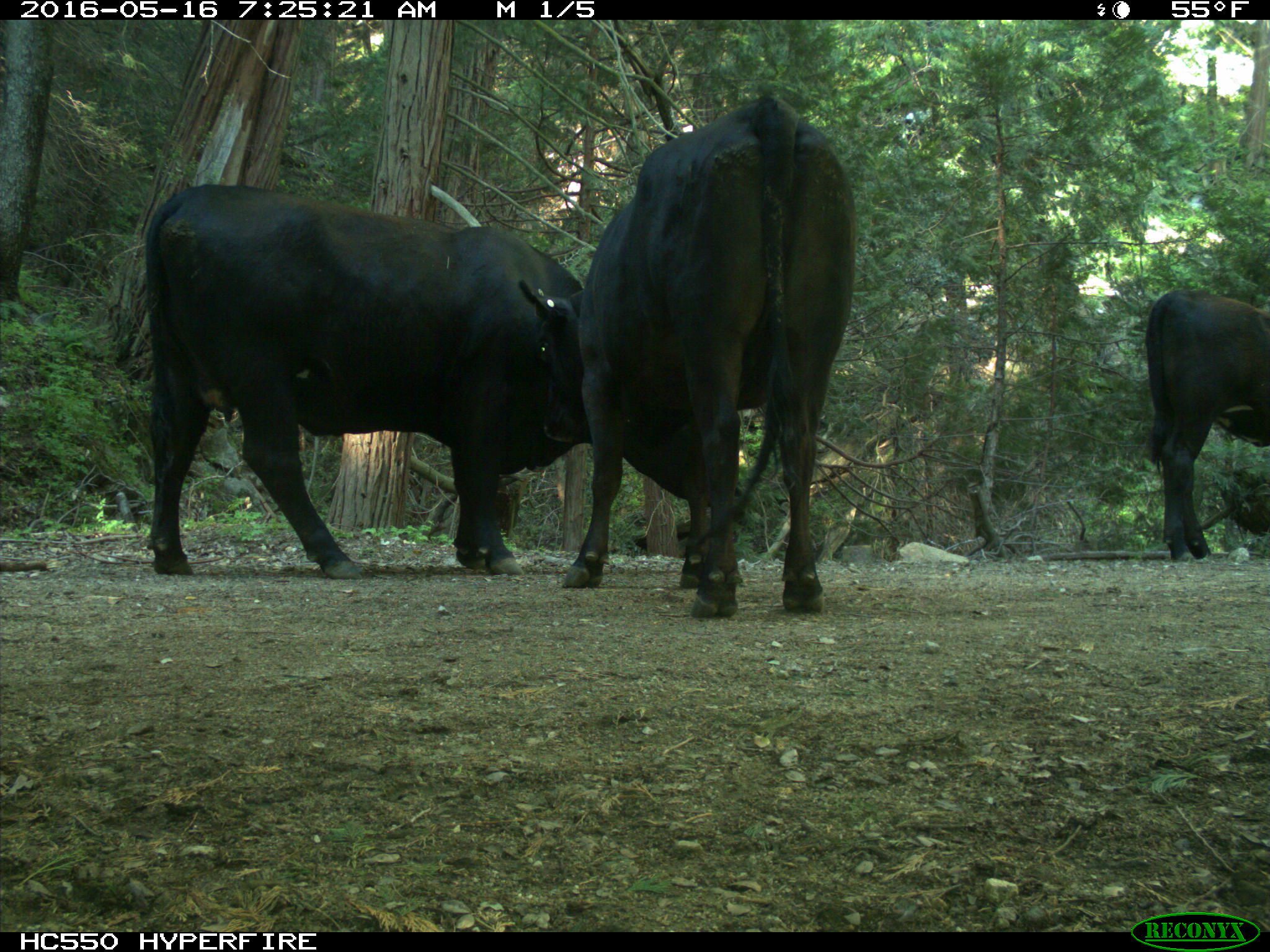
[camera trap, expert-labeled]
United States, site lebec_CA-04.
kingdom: Animalia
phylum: Chordata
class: Mammalia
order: Artiodactyla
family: Bovidae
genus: Bos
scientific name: Bos taurus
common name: domestic cow